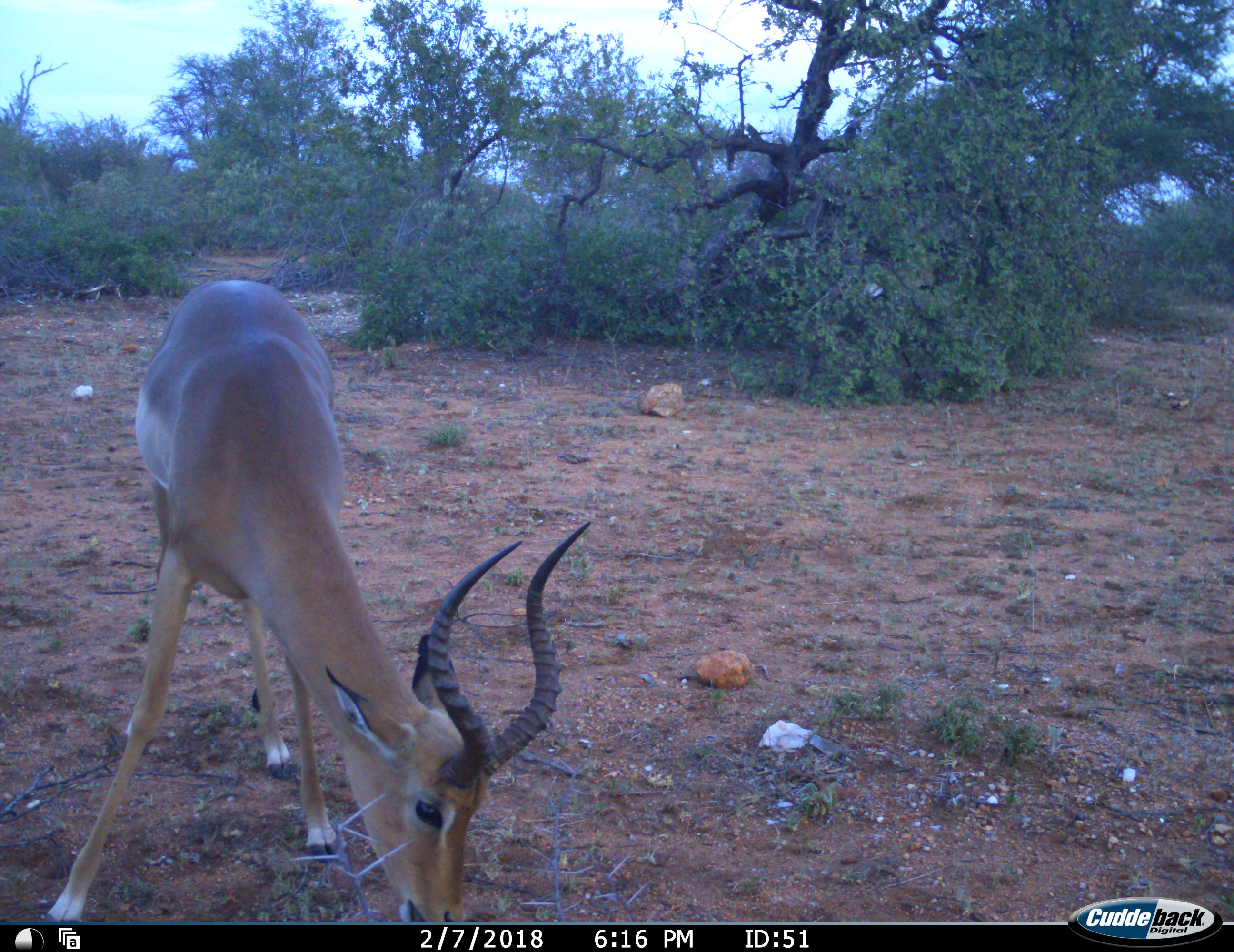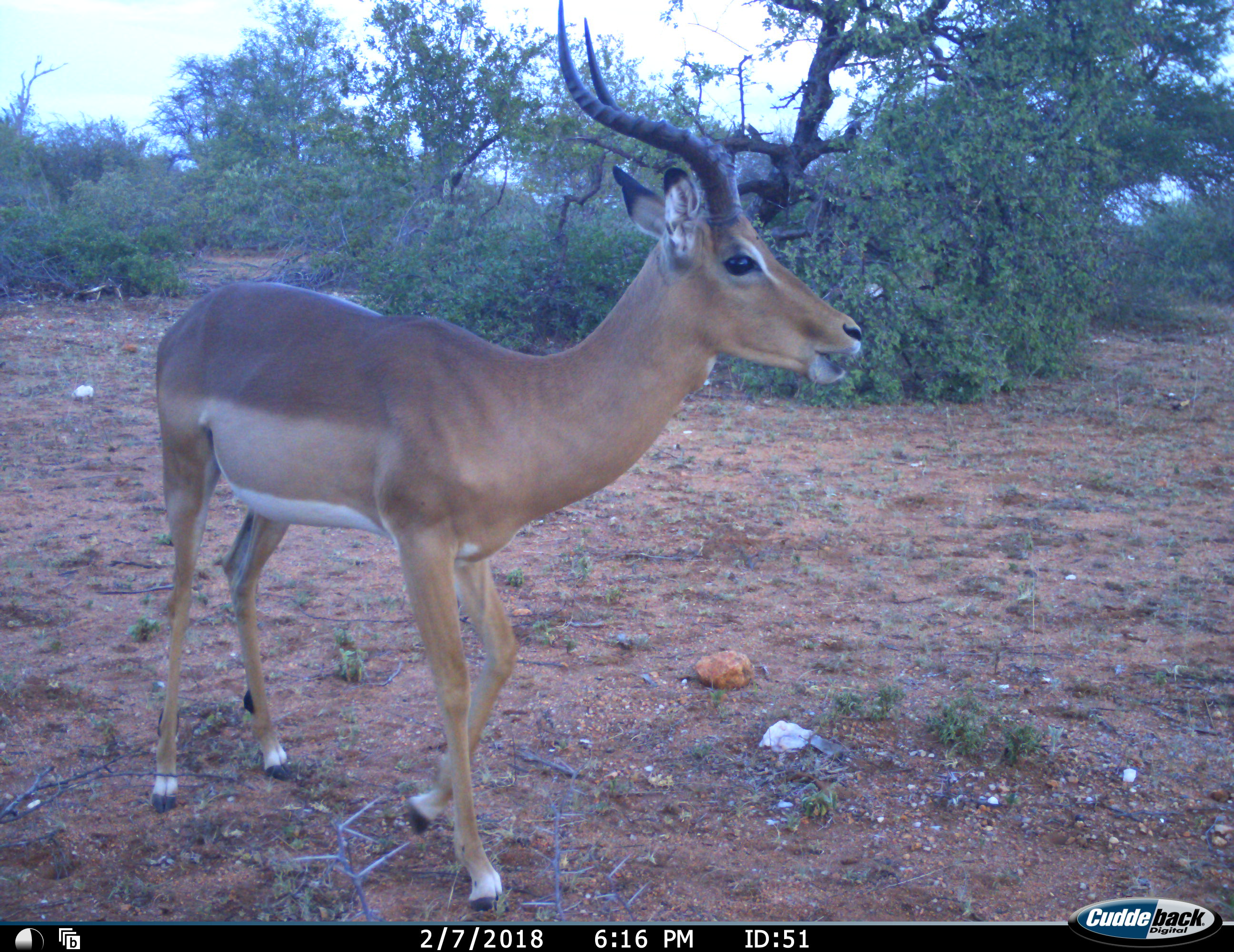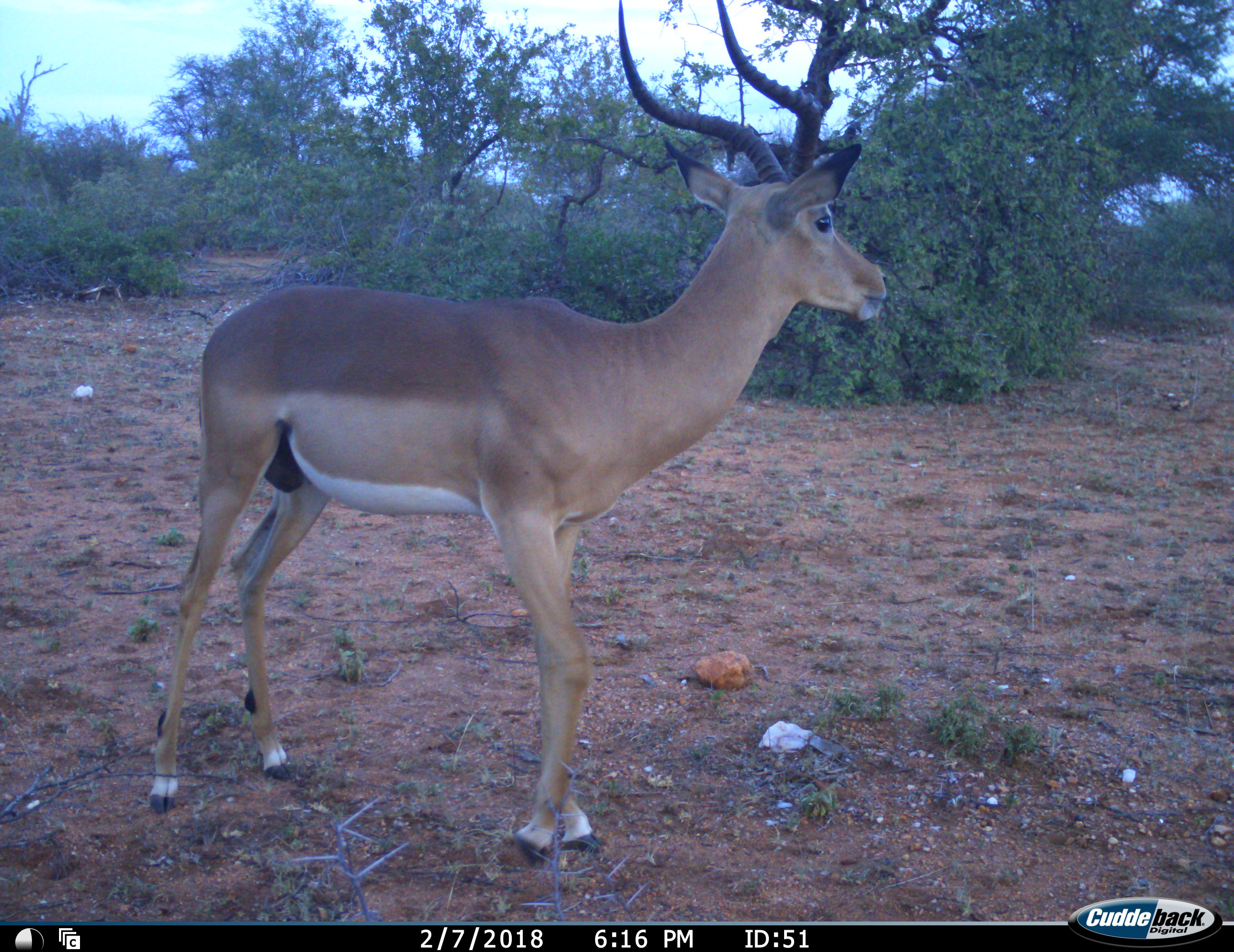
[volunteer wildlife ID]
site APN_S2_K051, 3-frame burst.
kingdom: Animalia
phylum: Chordata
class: Mammalia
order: Artiodactyla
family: Bovidae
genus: Aepyceros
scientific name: Aepyceros melampus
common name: impala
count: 1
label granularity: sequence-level